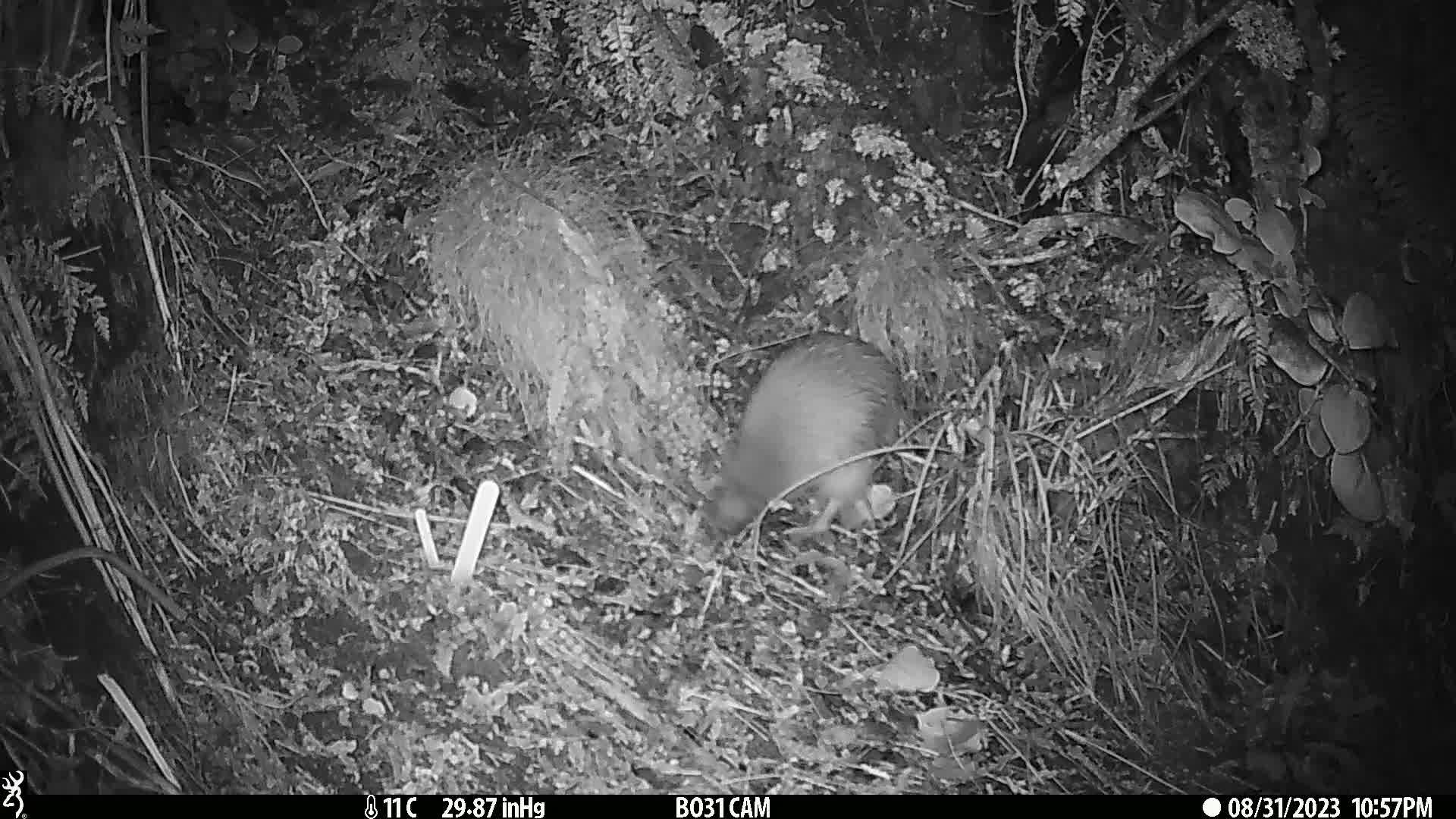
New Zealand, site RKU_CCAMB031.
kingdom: Animalia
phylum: Chordata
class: Aves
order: Apterygiformes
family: Apterygidae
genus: Apteryx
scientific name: Apteryx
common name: kiwi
Kiwi (Apteryx).